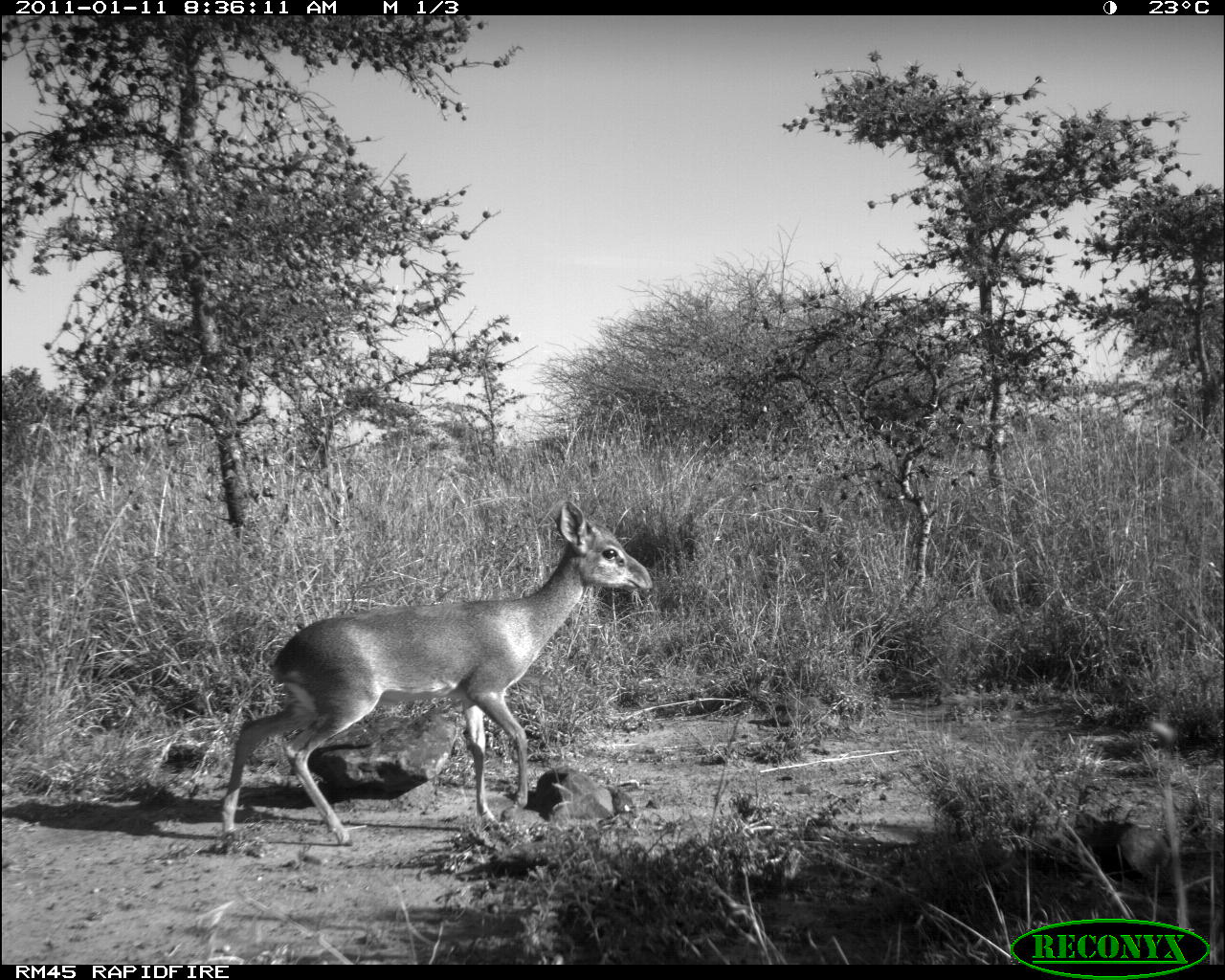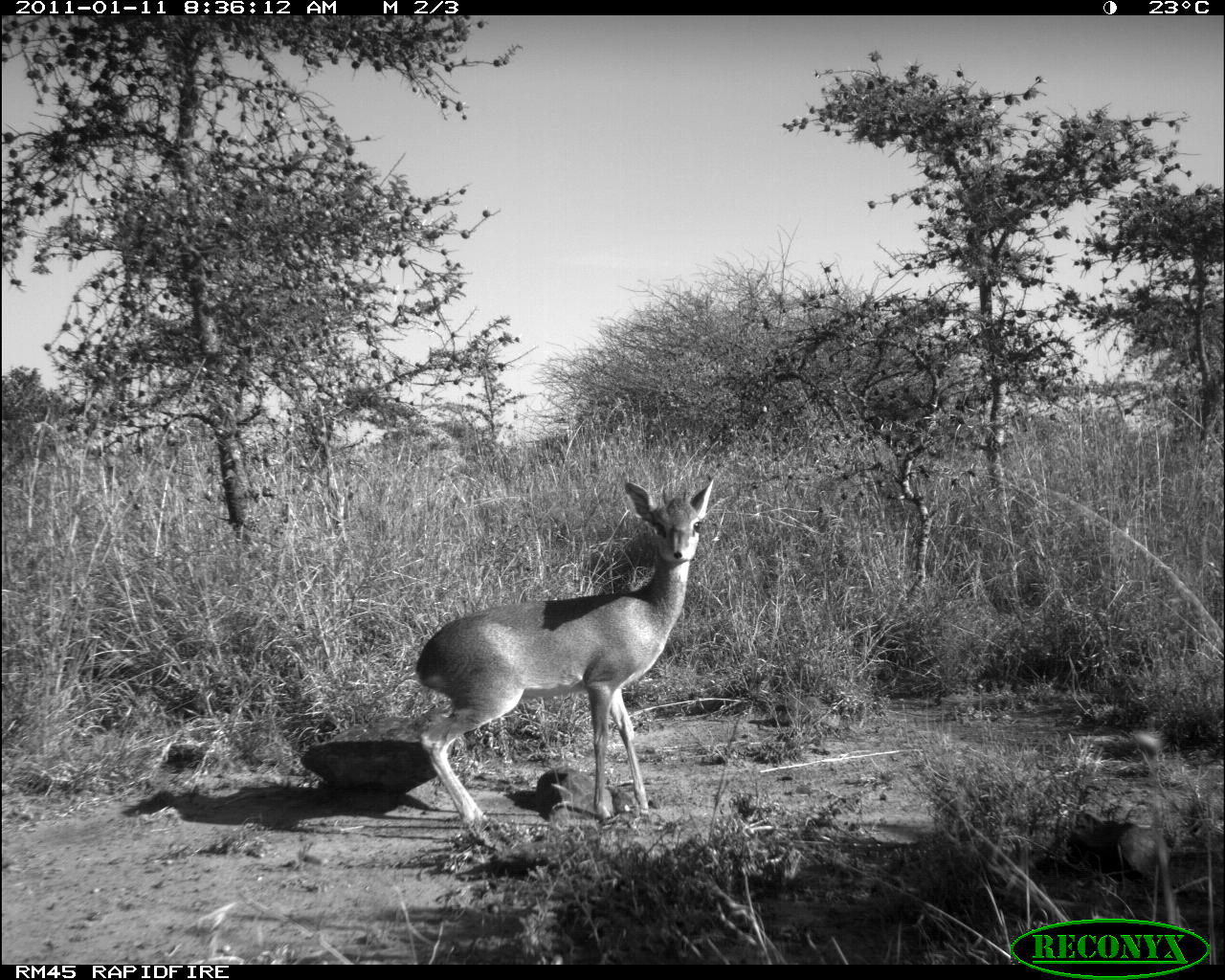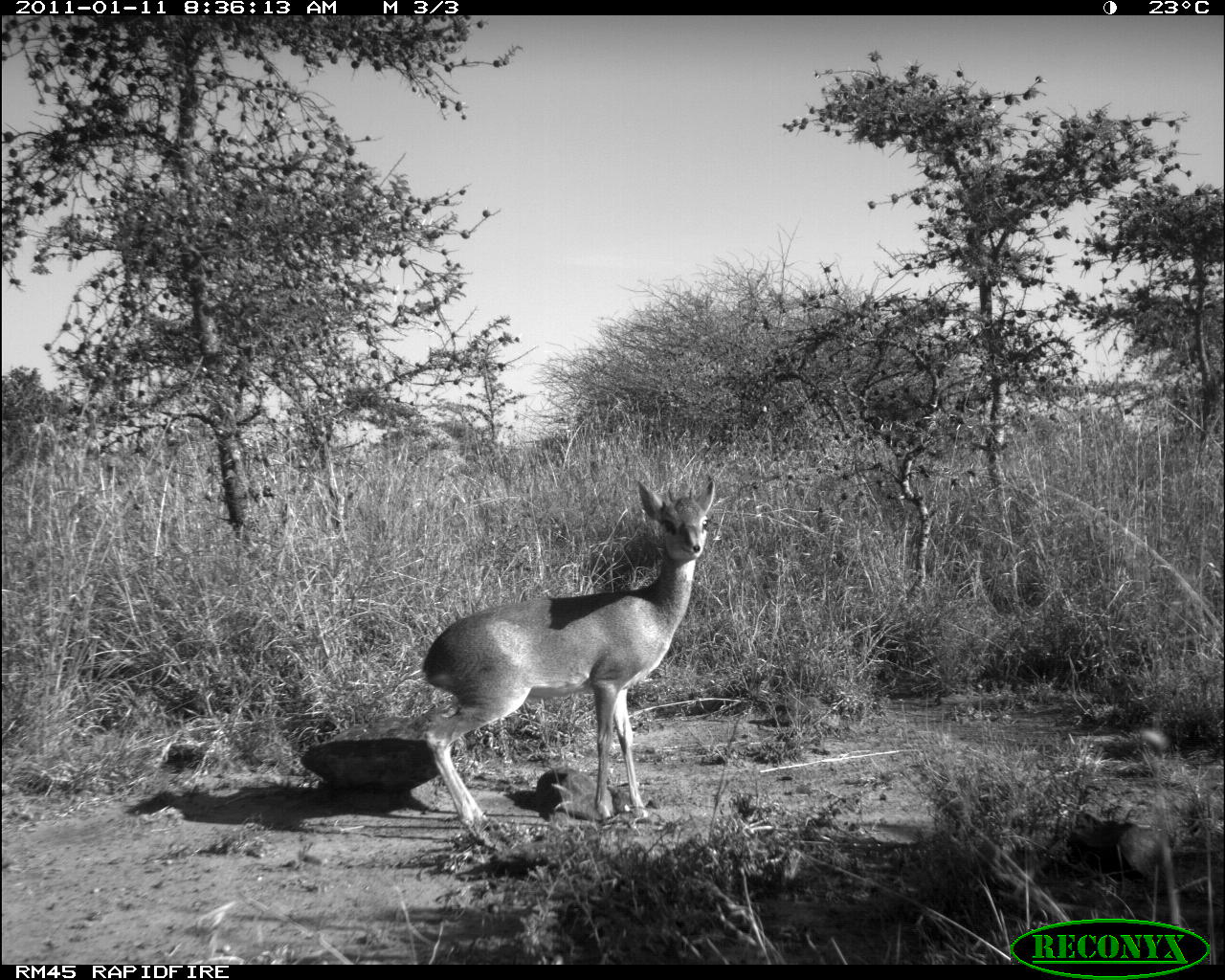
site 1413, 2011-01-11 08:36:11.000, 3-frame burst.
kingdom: Animalia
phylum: Chordata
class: Mammalia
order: Artiodactyla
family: Bovidae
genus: Madoqua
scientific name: Madoqua guentheri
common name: günther's dik-dik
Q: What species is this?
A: Madoqua guentheri (günther's dik-dik).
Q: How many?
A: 1.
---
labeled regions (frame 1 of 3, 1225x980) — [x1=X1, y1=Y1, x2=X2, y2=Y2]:
madoqua guentheri: [x1=221, y1=499, x2=653, y2=846]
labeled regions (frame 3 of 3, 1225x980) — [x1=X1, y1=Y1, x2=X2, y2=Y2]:
madoqua guentheri: [x1=422, y1=480, x2=717, y2=833]